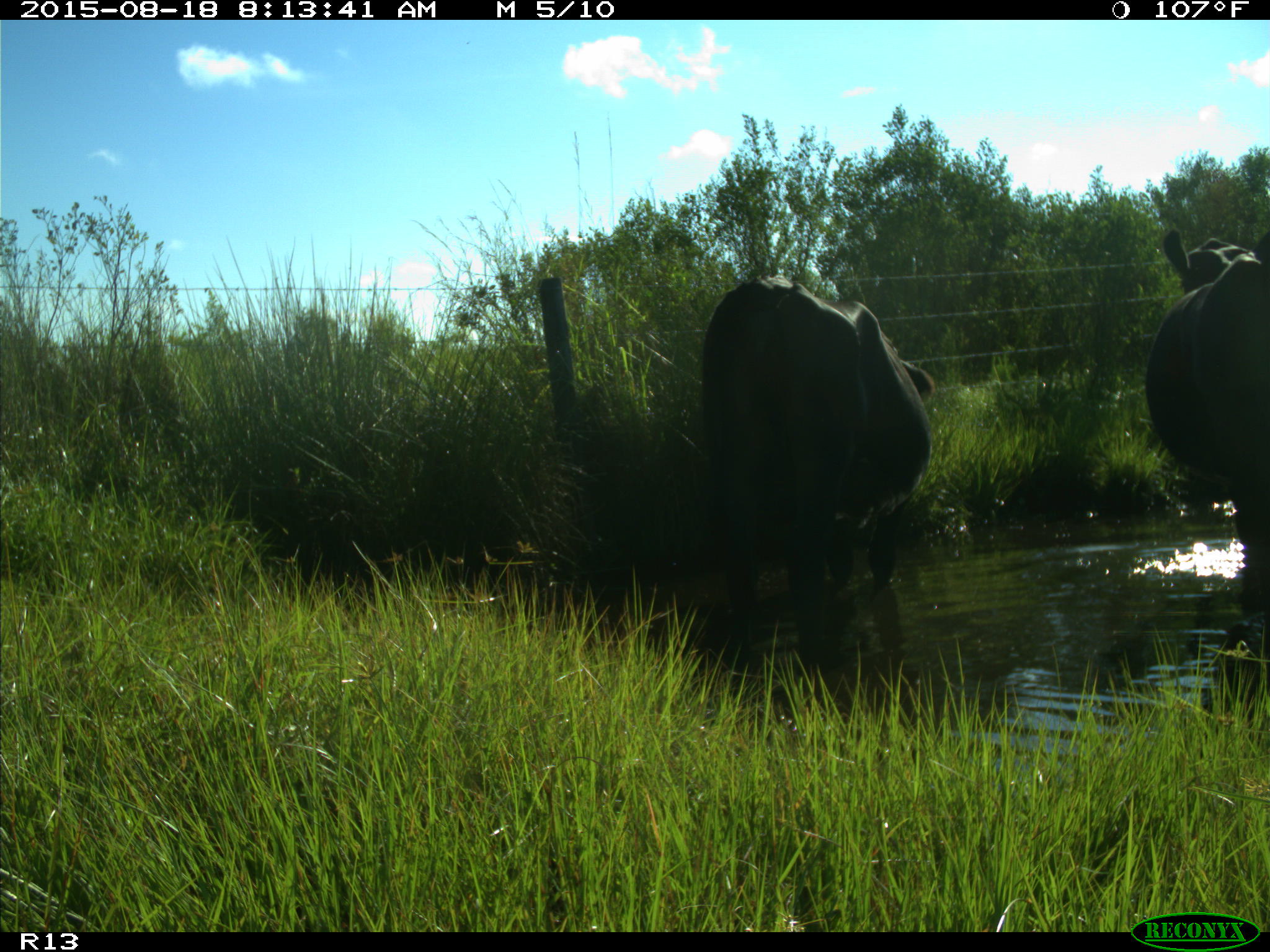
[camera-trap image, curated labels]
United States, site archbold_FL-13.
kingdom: Animalia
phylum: Chordata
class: Mammalia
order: Artiodactyla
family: Bovidae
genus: Bos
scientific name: Bos taurus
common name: domestic cow